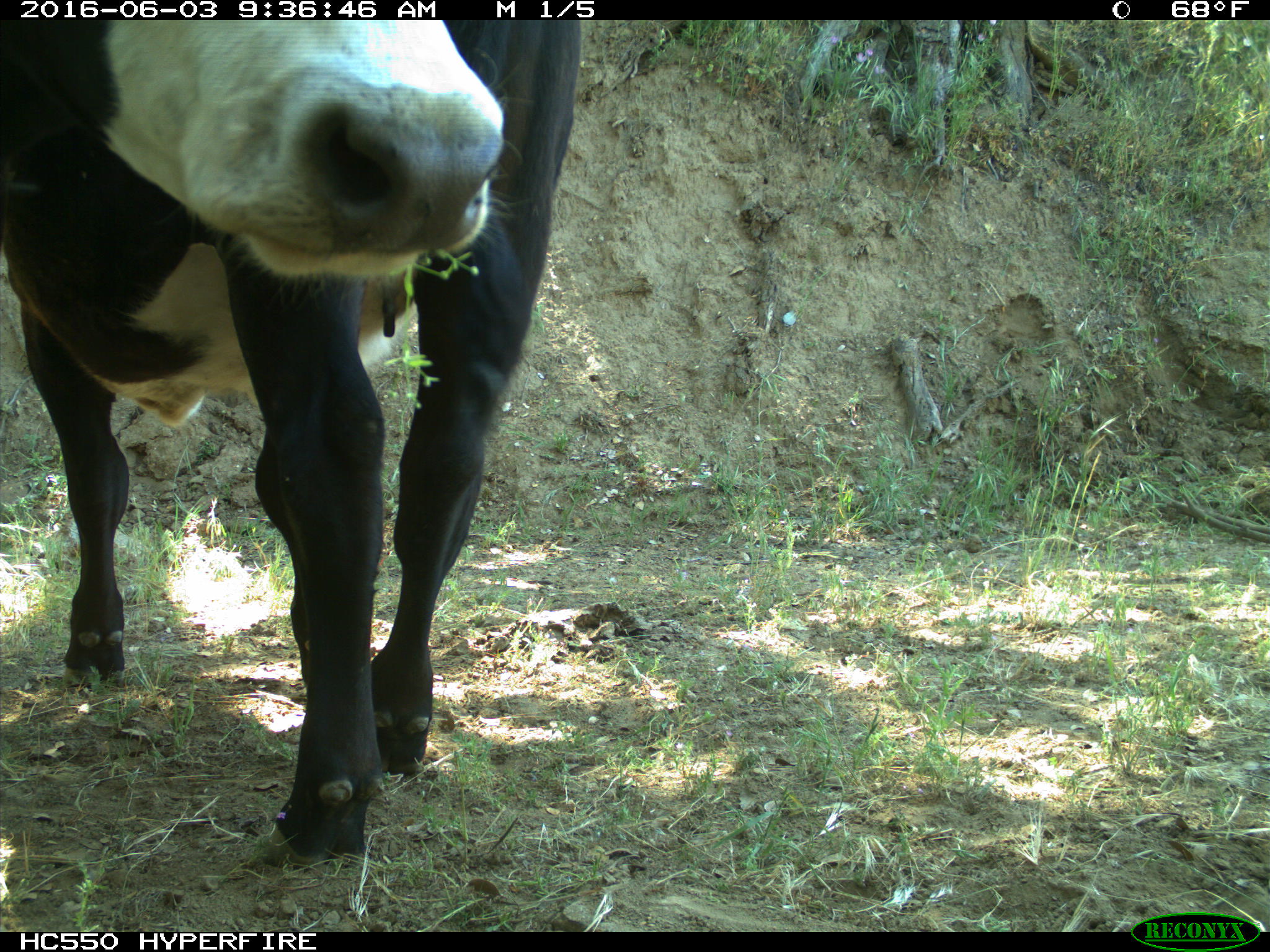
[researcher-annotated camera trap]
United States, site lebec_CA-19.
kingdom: Animalia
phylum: Chordata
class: Mammalia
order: Artiodactyla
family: Bovidae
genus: Bos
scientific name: Bos taurus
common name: domestic cow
Bos taurus (domestic cow).